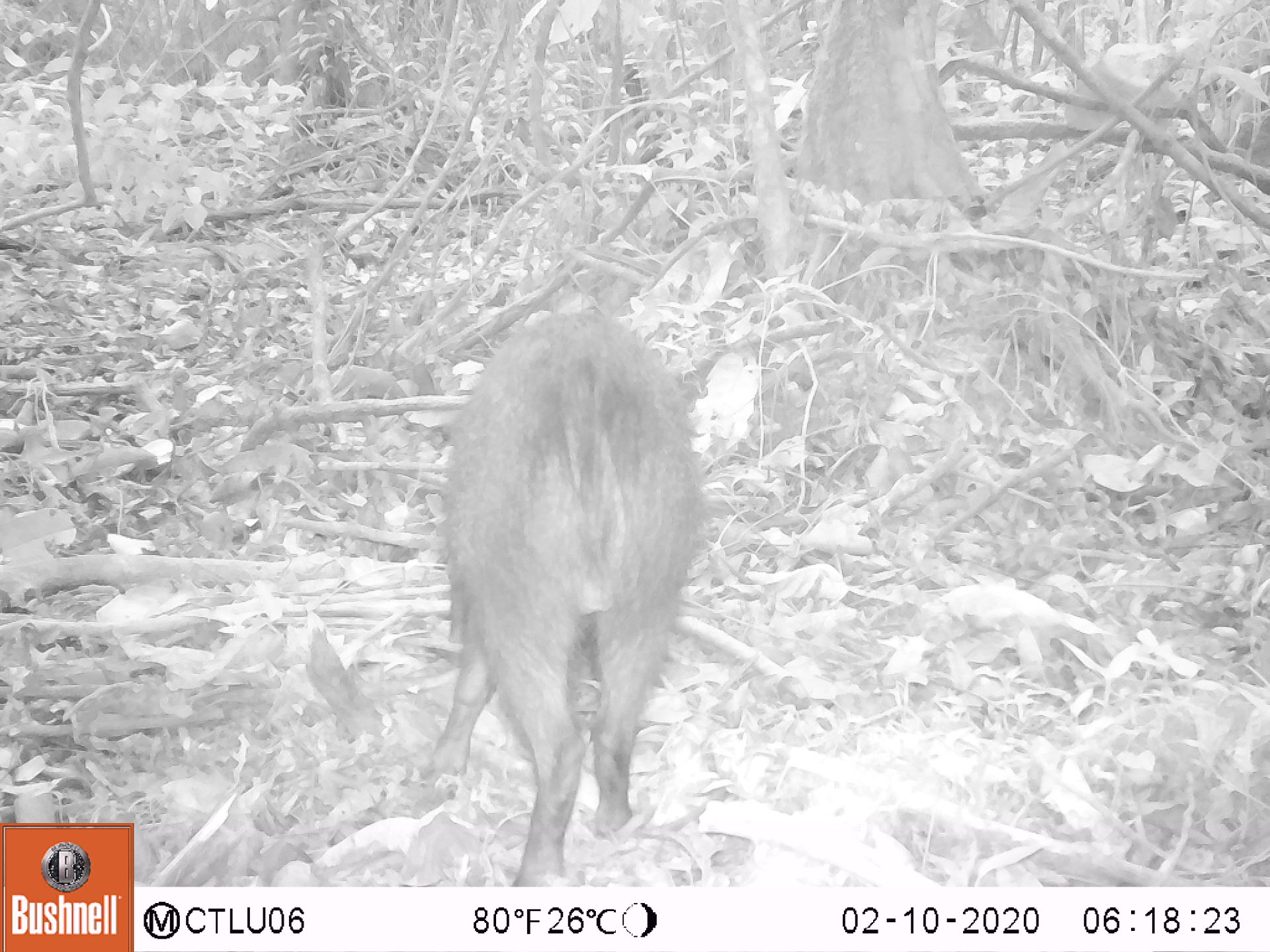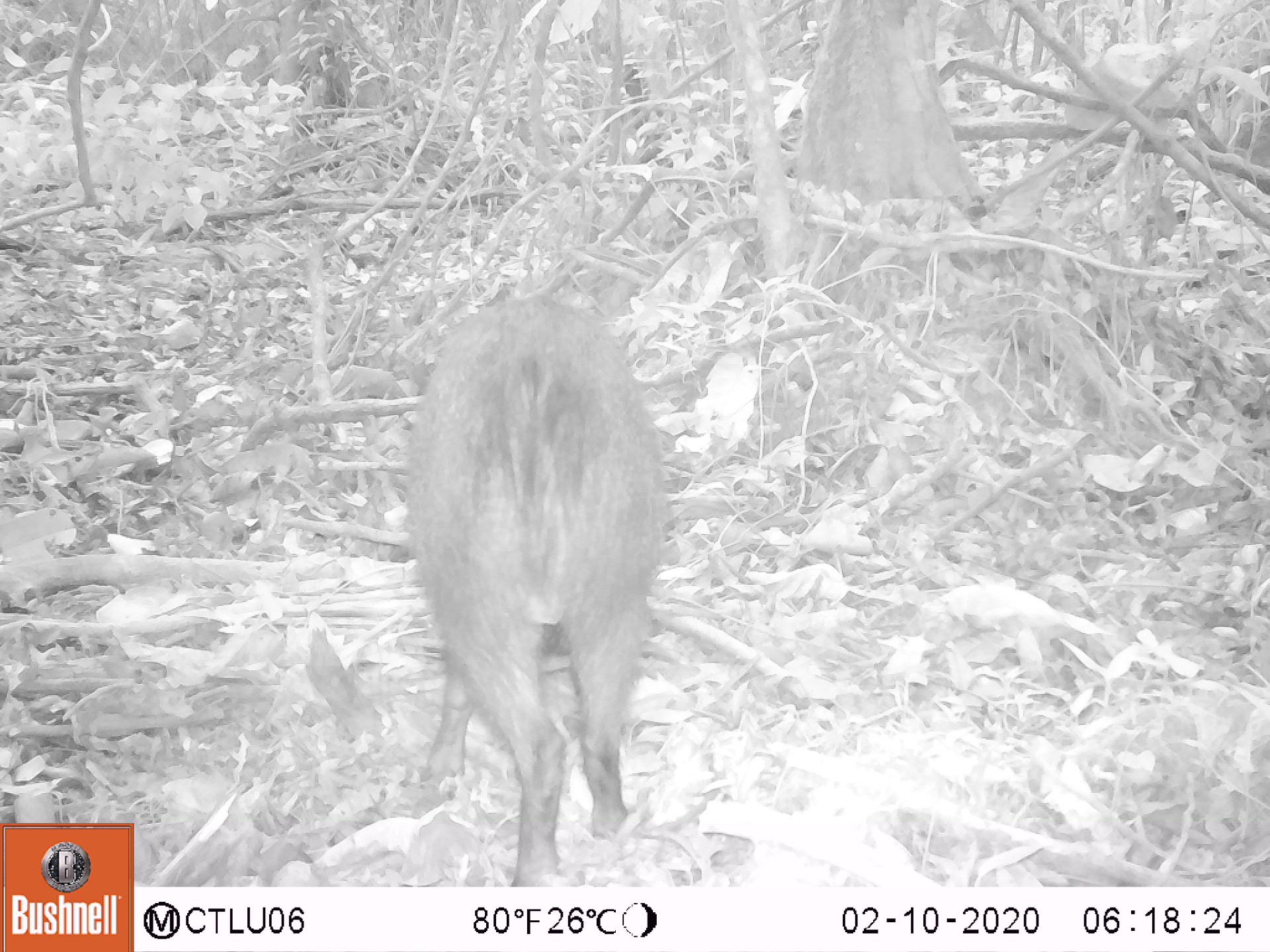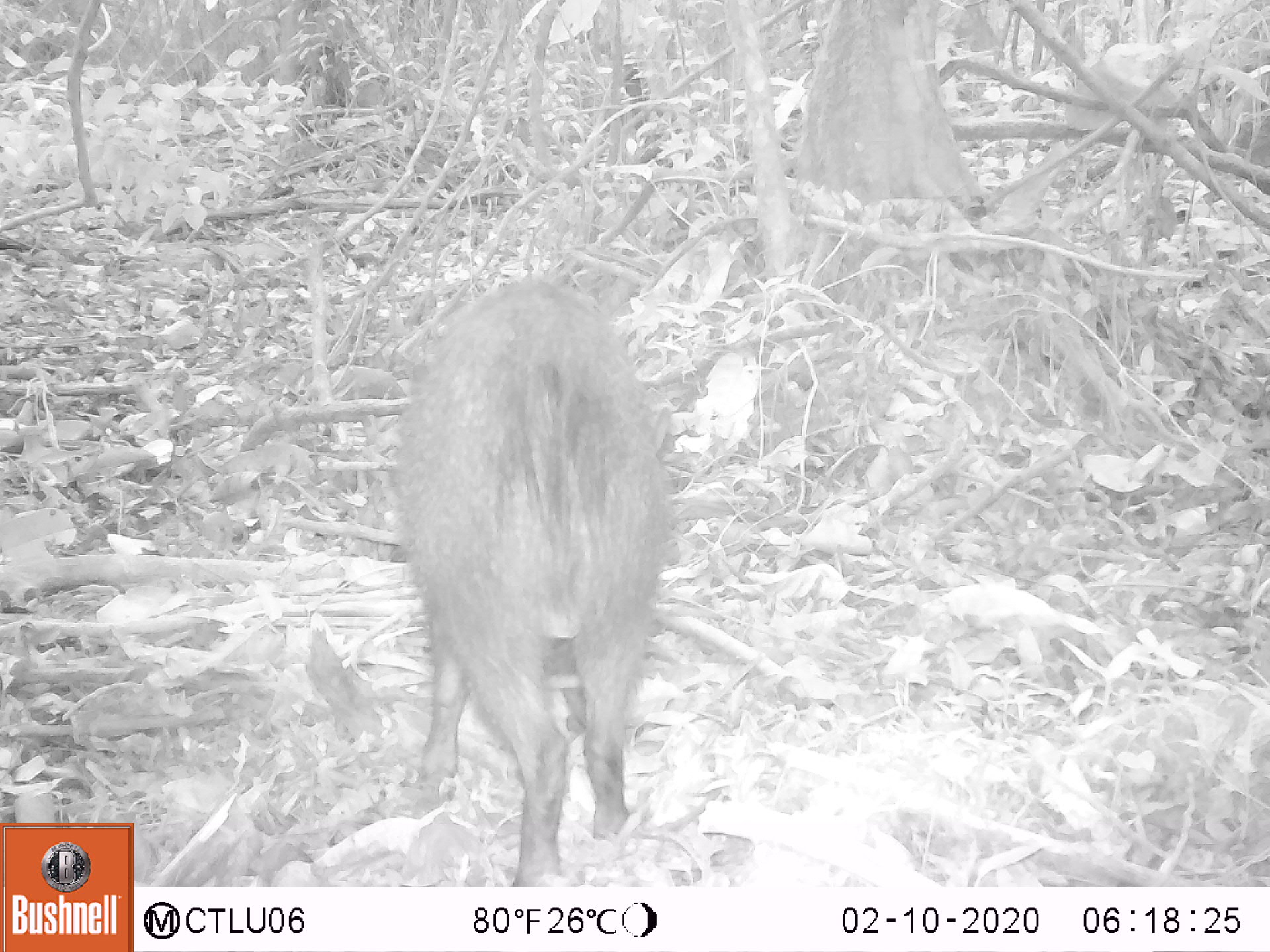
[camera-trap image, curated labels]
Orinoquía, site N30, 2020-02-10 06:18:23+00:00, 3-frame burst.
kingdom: Animalia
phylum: Chordata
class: Mammalia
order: Artiodactyla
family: Tayassuidae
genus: Pecari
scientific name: Pecari tajacu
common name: collared peccary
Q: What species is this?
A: Collared peccary (Pecari tajacu).